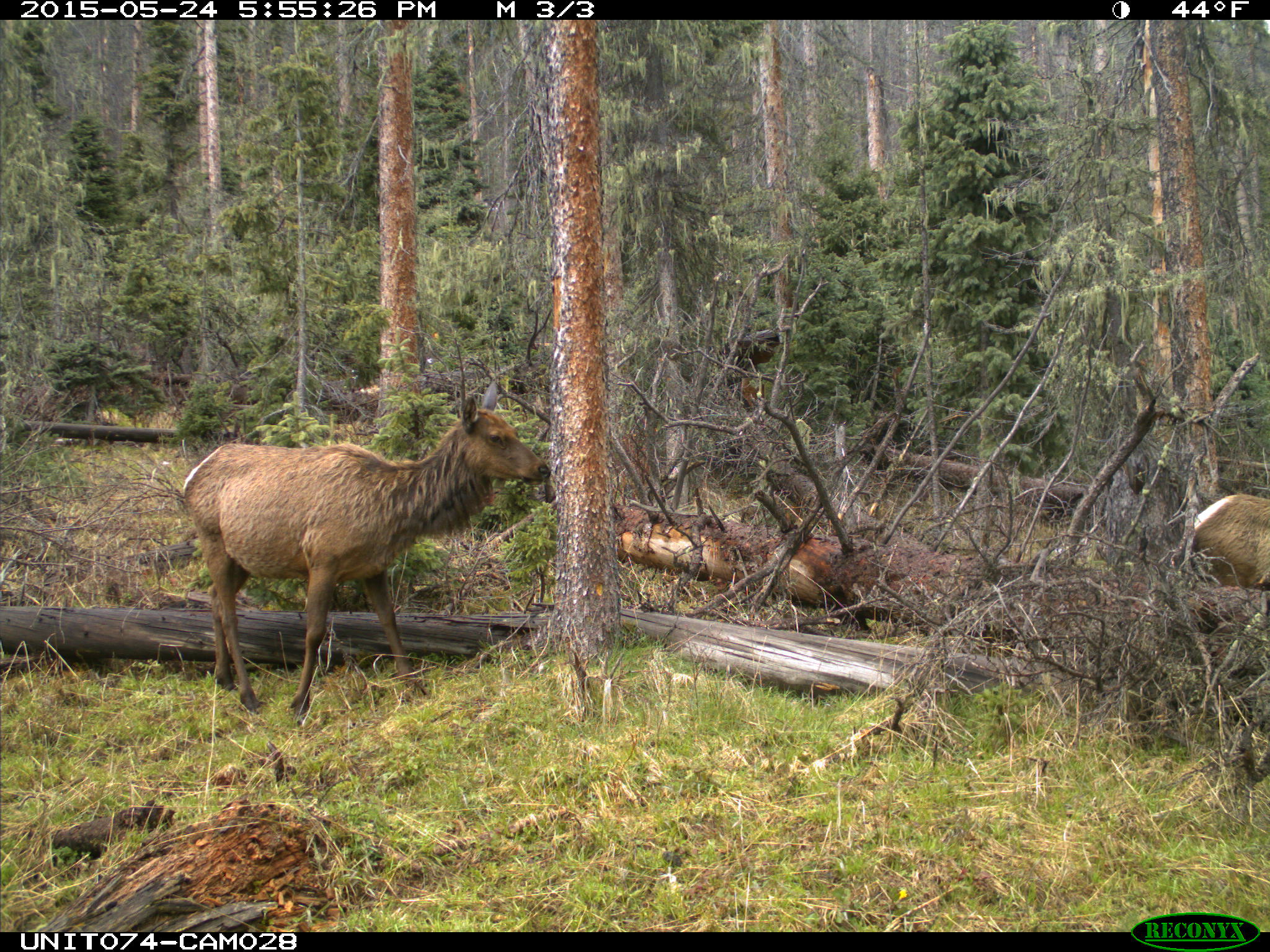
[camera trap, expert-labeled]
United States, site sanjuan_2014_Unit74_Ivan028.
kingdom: Animalia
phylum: Chordata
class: Mammalia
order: Artiodactyla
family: Cervidae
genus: Cervus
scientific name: Cervus elaphus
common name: red deer